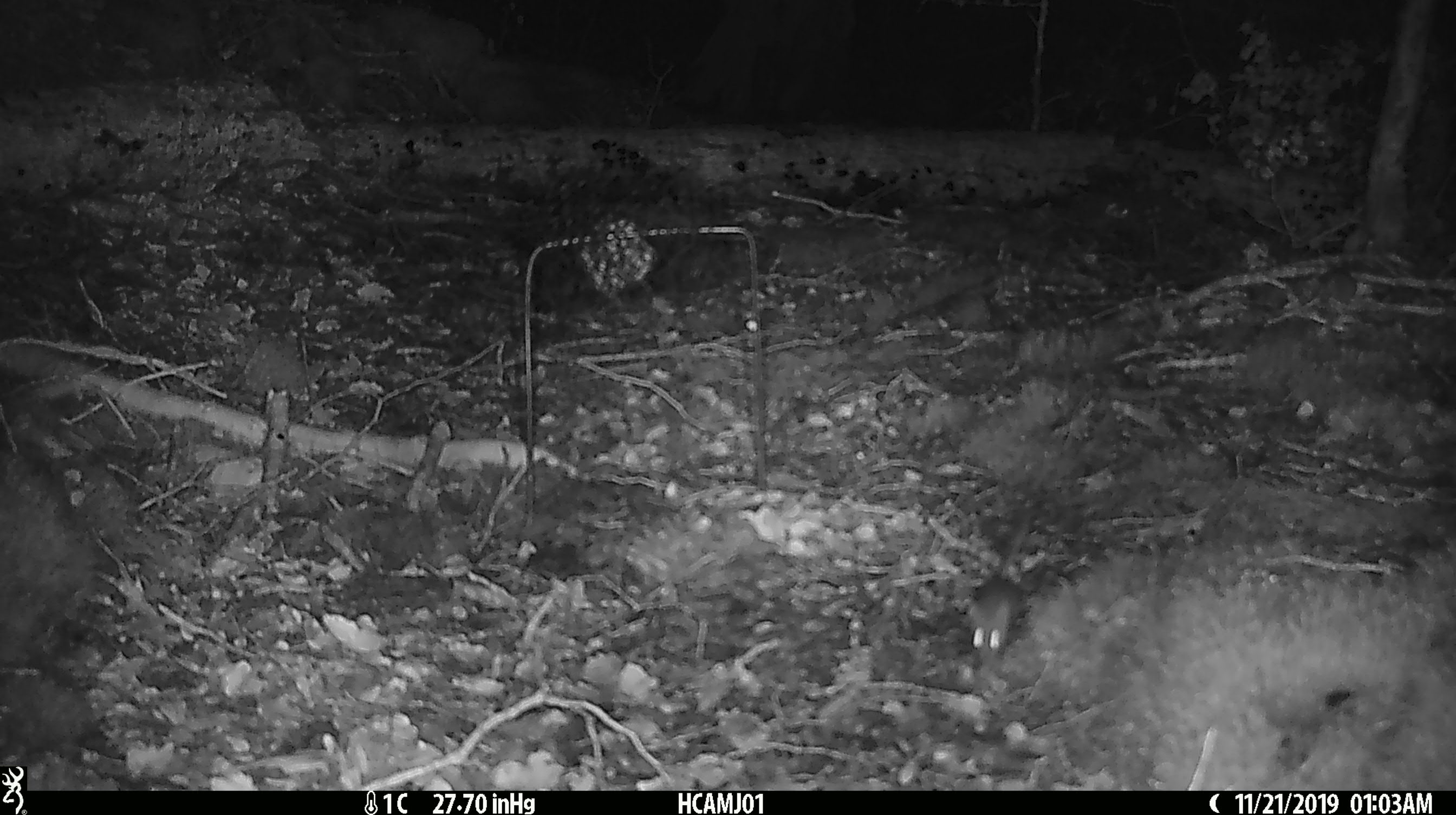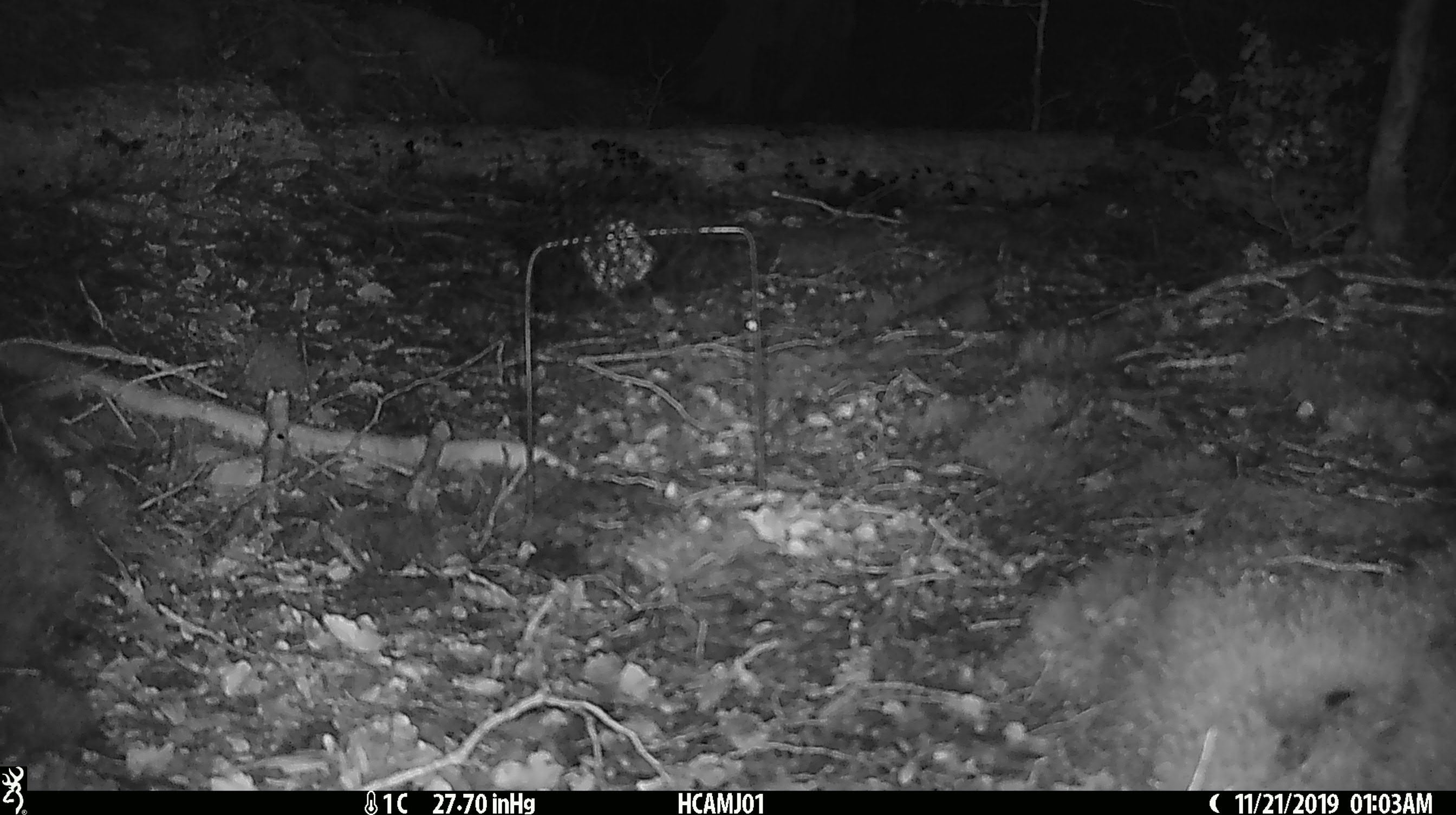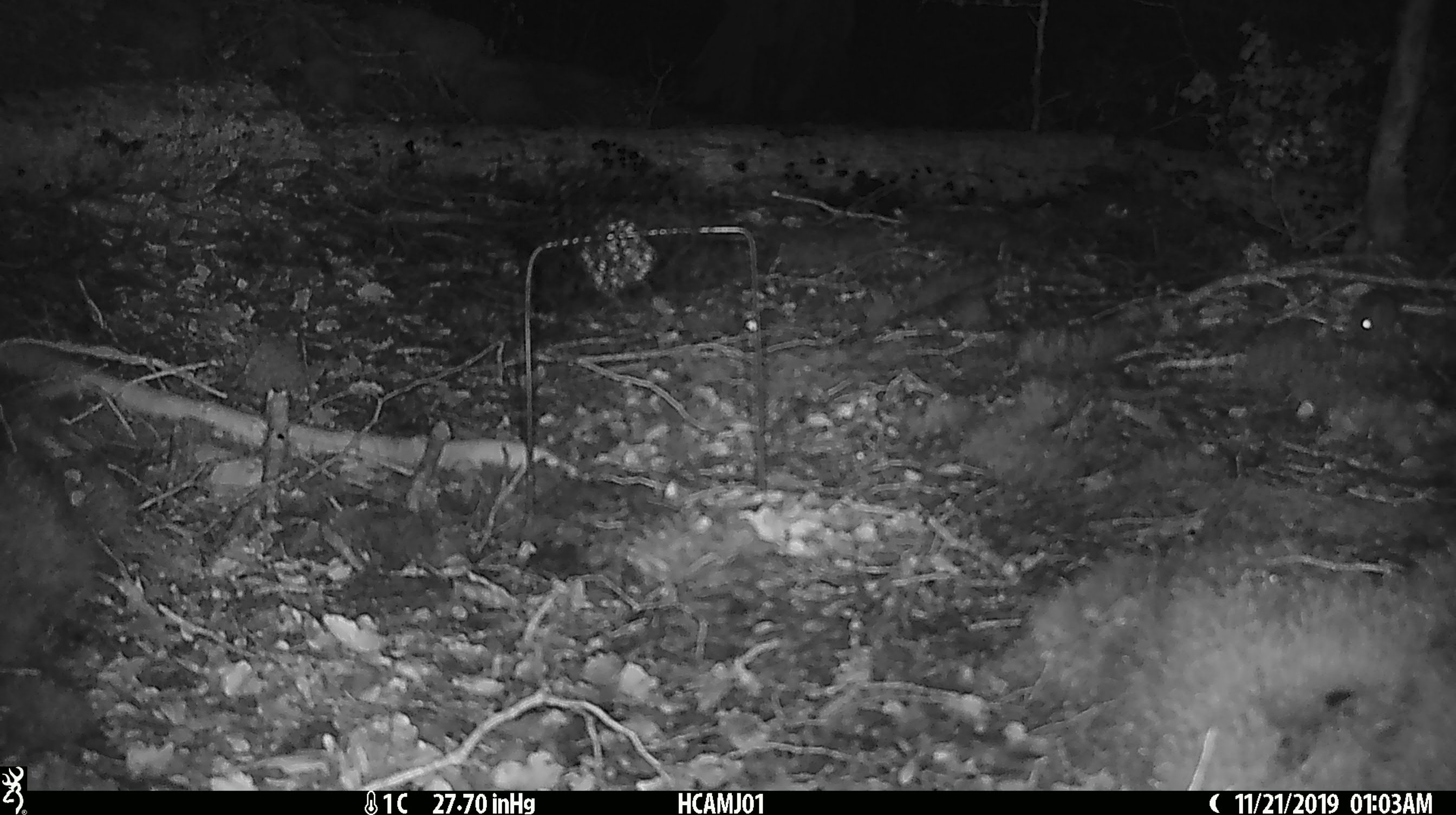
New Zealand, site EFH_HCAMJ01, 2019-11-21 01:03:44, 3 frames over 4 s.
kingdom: Animalia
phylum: Chordata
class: Mammalia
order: Rodentia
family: Muridae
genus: Mus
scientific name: Mus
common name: mouse